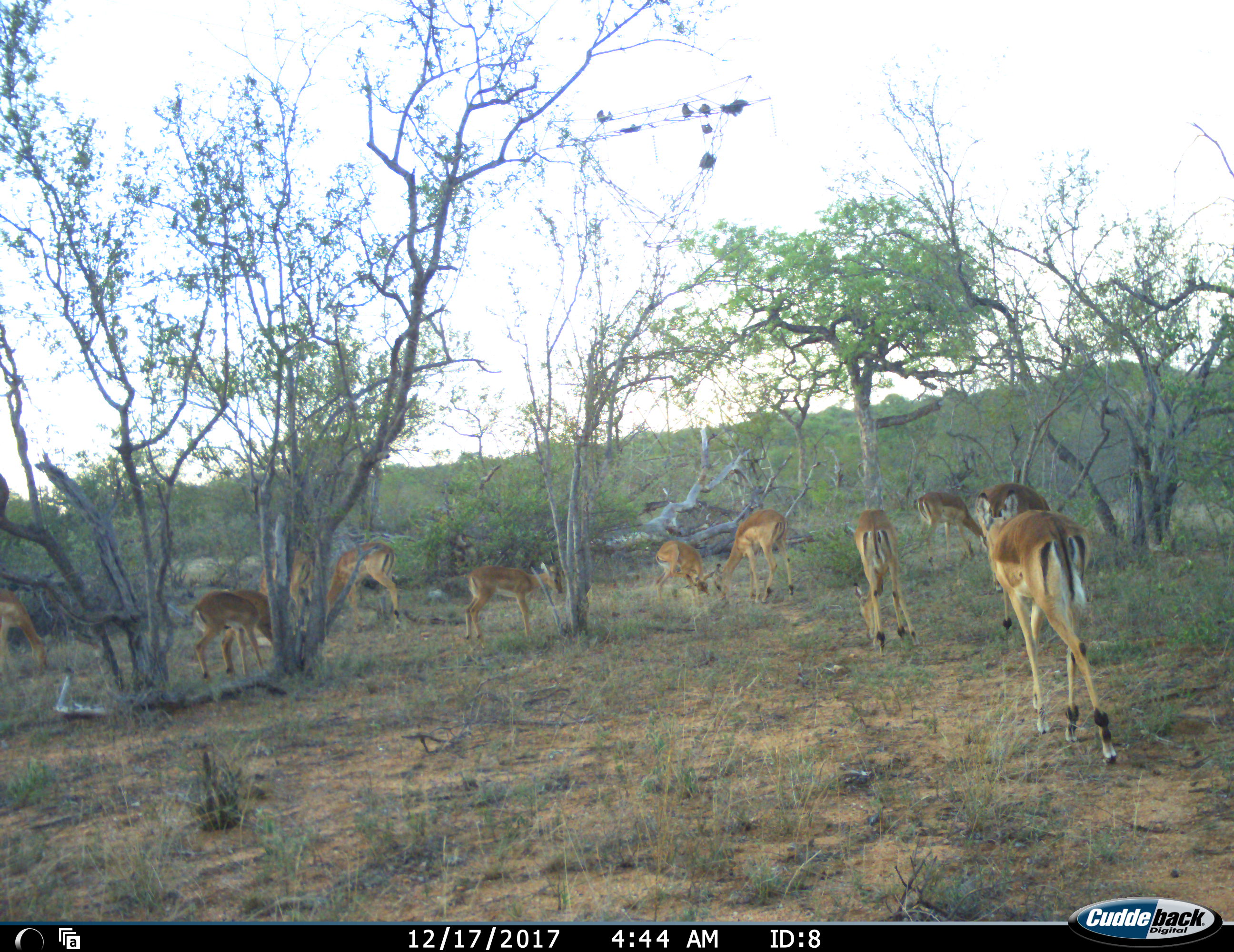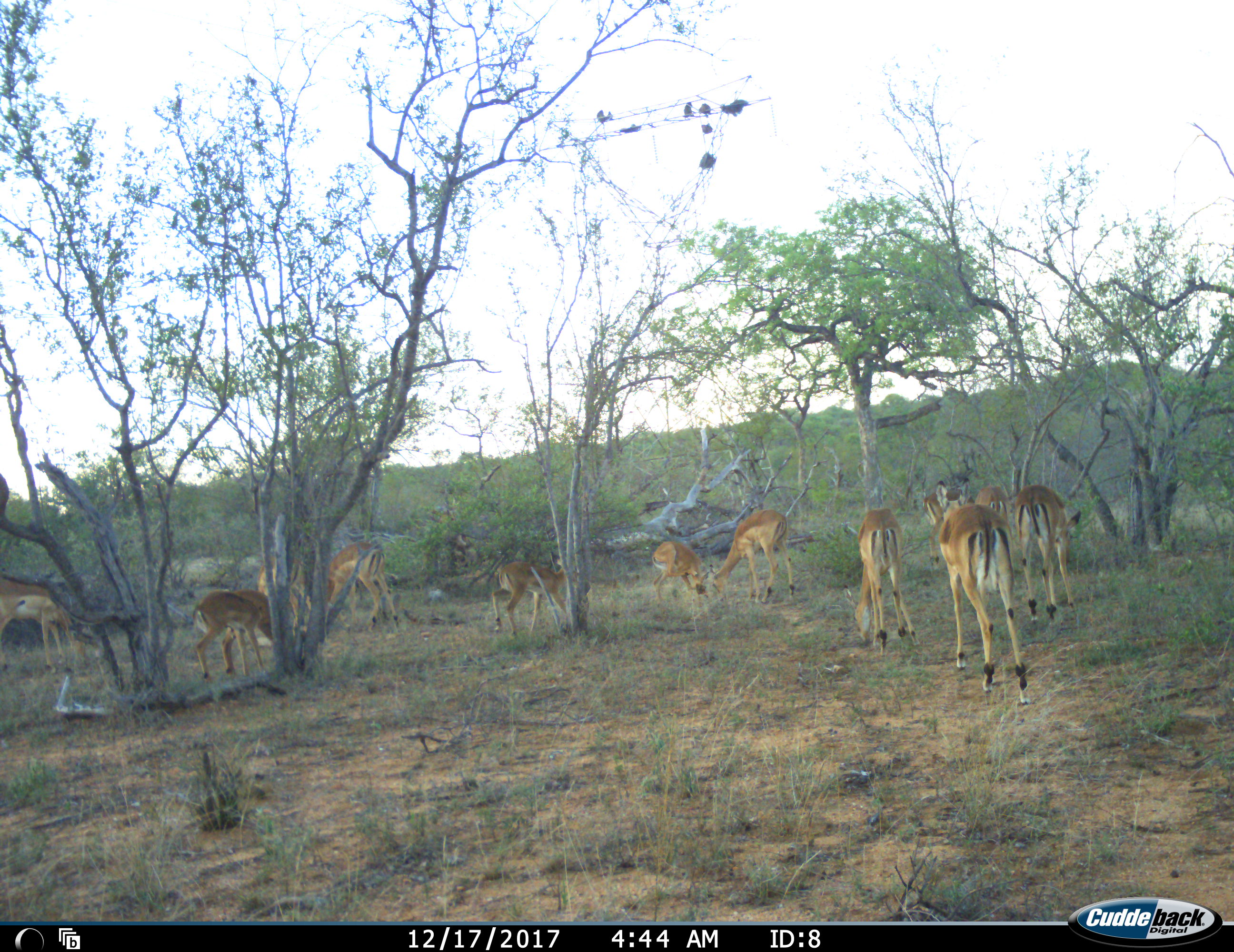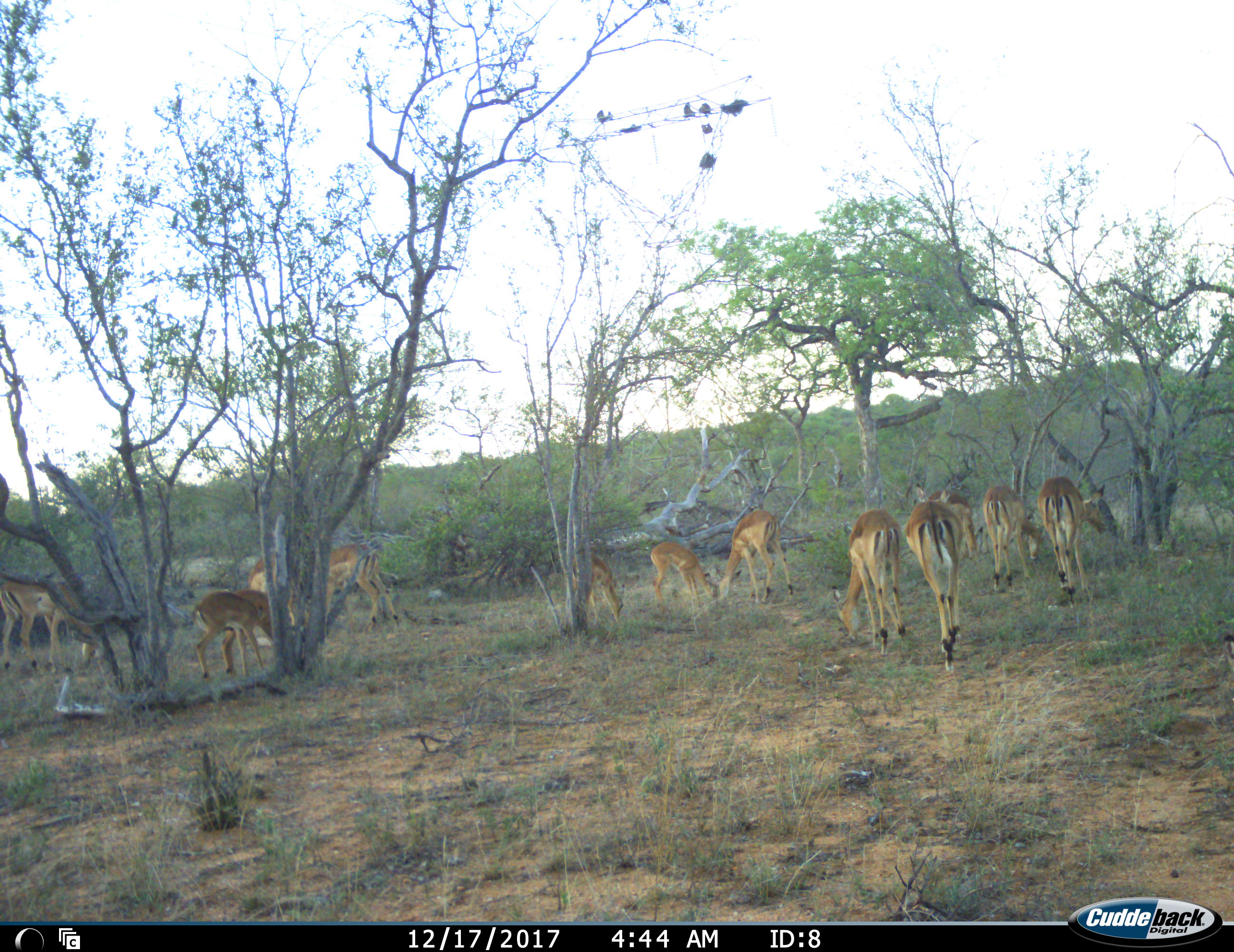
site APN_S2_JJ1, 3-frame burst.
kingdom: Animalia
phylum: Chordata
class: Mammalia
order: Artiodactyla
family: Bovidae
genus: Aepyceros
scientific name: Aepyceros melampus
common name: impala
Impala (Aepyceros melampus), count 11-50. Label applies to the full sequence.